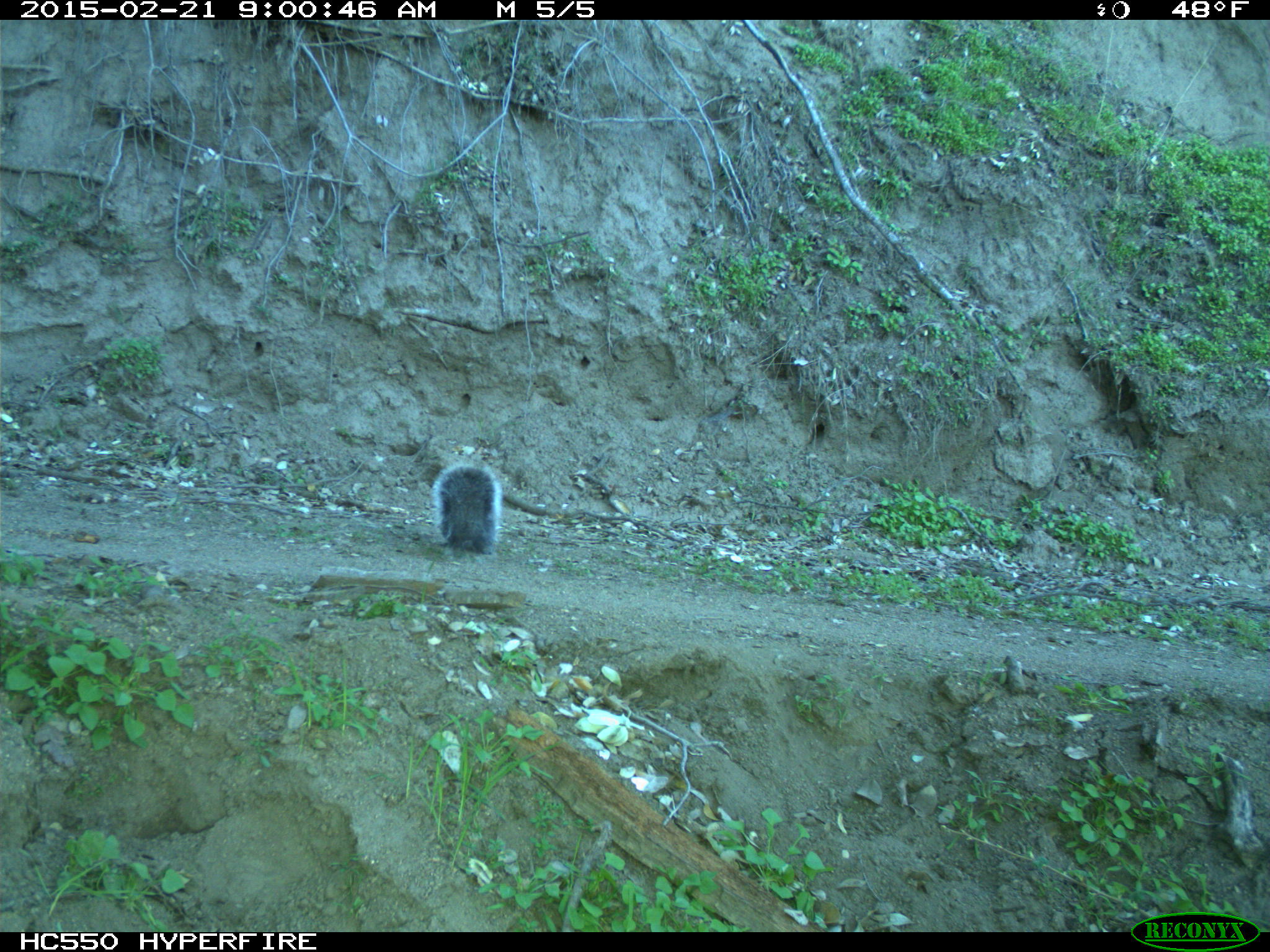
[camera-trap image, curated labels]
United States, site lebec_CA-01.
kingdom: Animalia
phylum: Chordata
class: Mammalia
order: Rodentia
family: Sciuridae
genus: Sciurus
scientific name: Sciurus carolinensis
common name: eastern gray squirrel